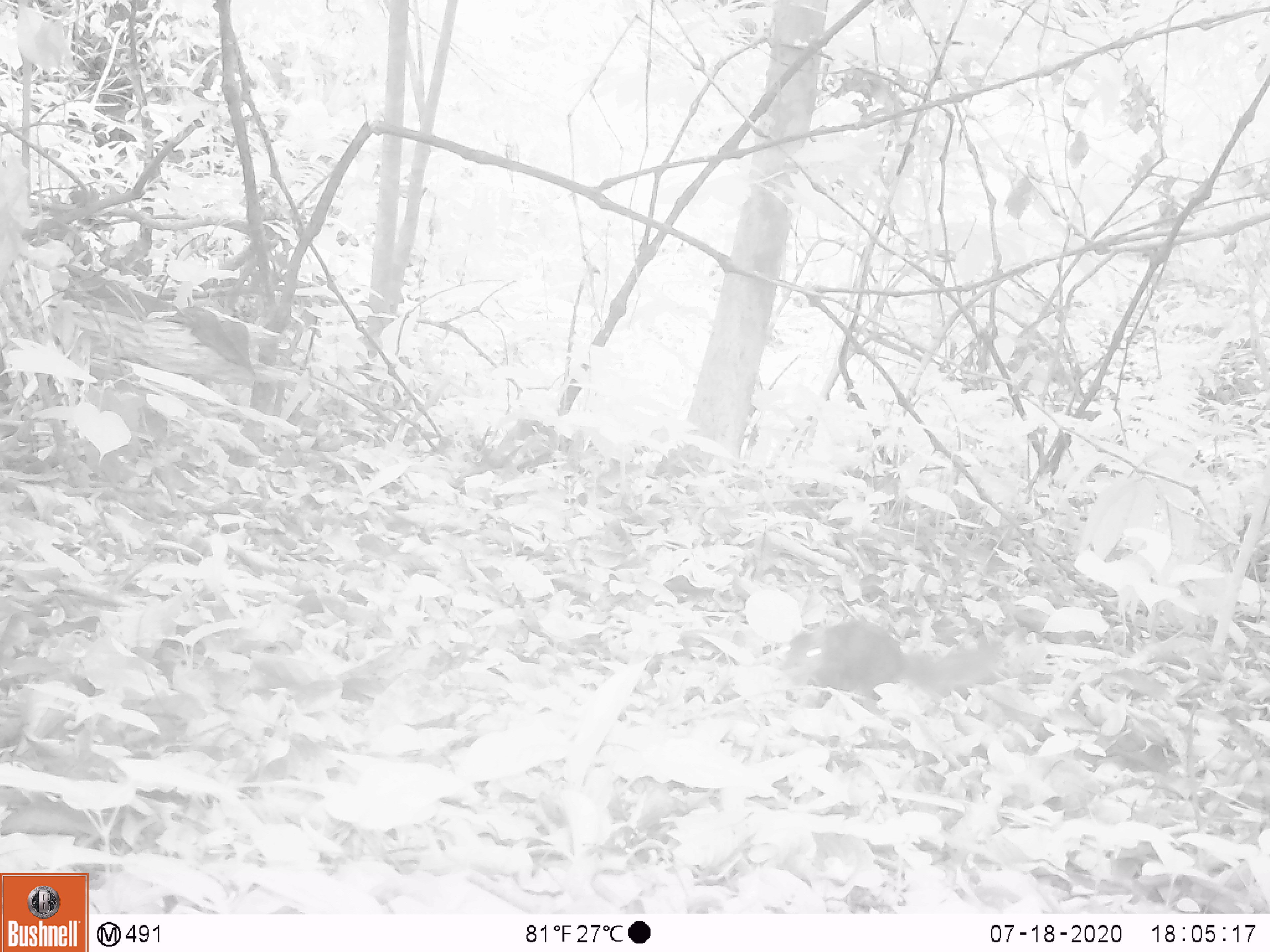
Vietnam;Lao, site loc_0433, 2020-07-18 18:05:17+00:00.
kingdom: Animalia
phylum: Chordata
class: Mammalia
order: Rodentia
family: Sciuridae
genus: Dremomys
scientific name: Dremomys rufigenis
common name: red-cheeked squirrel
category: red cheeked squirrel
Red cheeked squirrel (red-cheeked squirrel) (Dremomys rufigenis). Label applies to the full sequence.